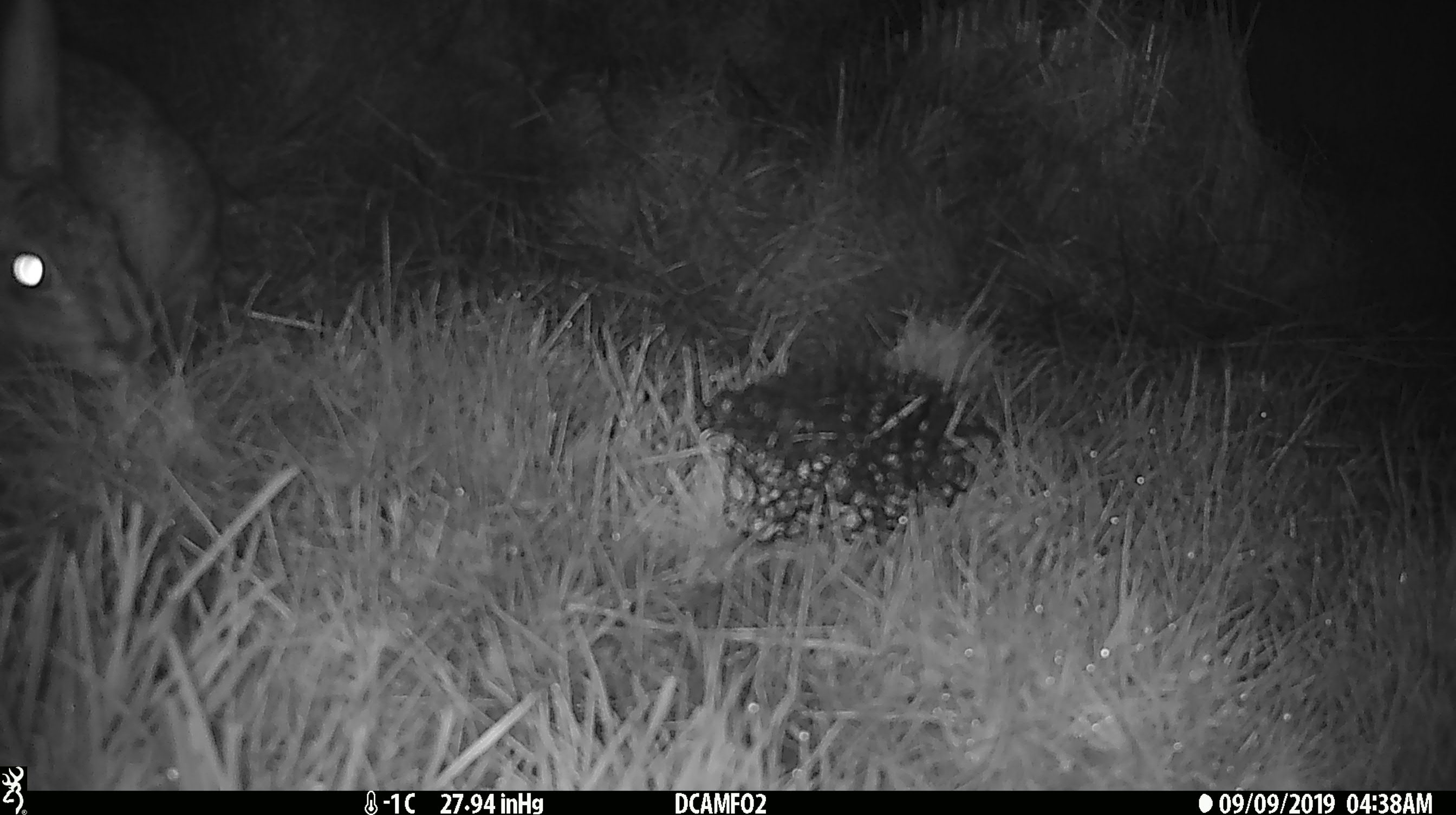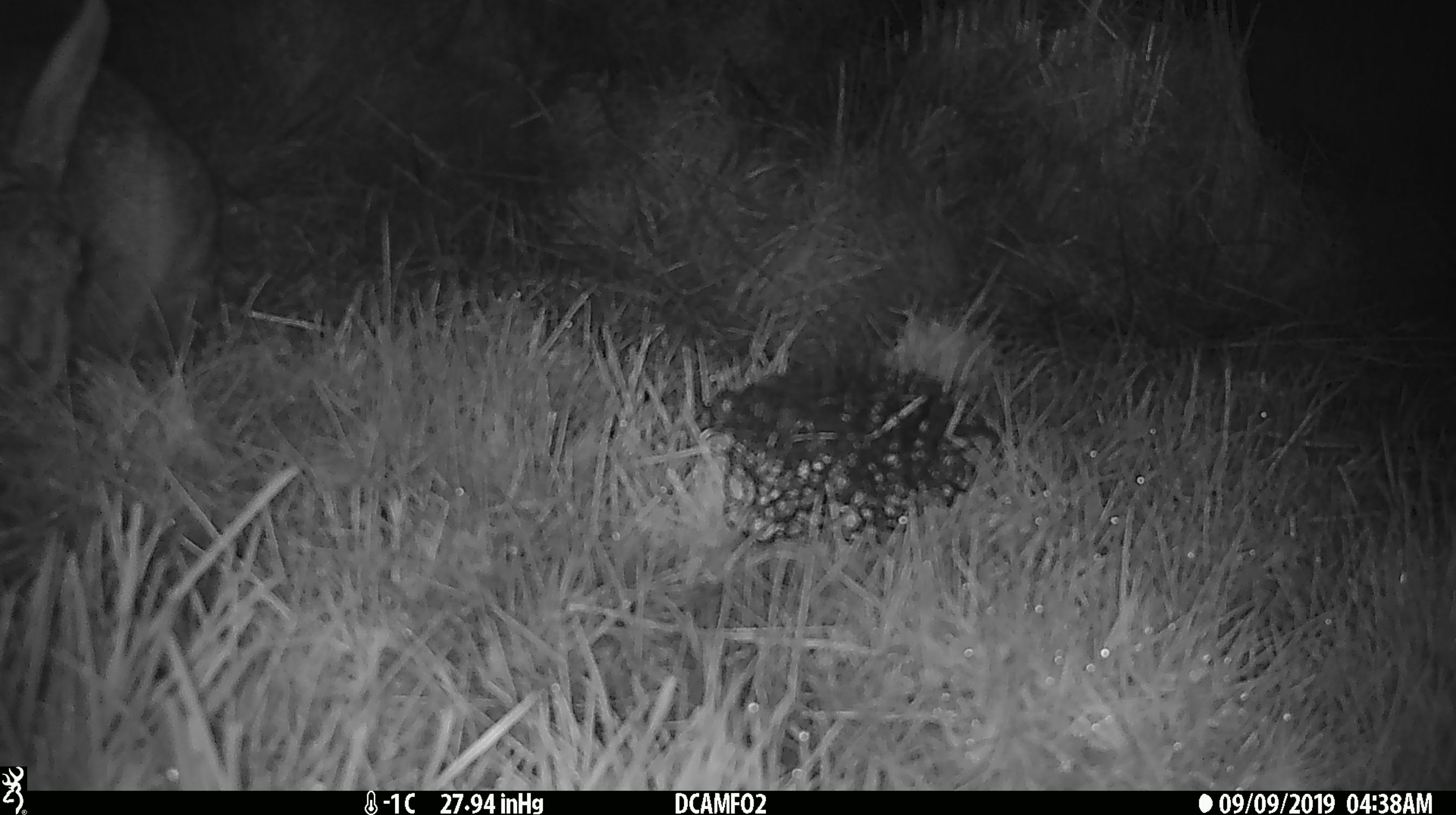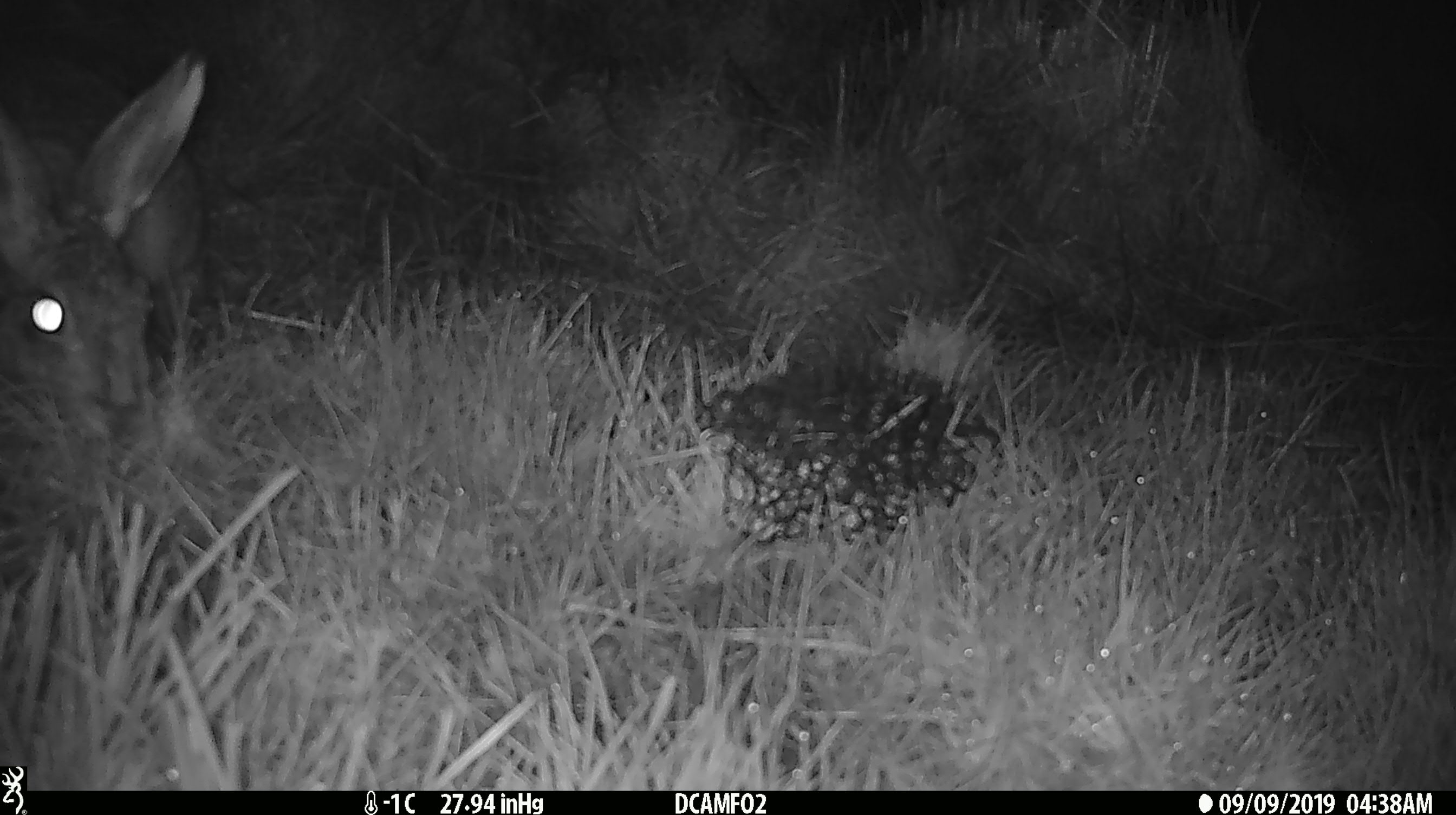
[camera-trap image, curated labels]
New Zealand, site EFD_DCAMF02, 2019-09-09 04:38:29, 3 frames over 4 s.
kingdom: Animalia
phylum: Chordata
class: Mammalia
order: Lagomorpha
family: Leporidae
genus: Lepus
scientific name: Lepus europaeus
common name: brown hare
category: hare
Hare (brown hare) (Lepus europaeus).